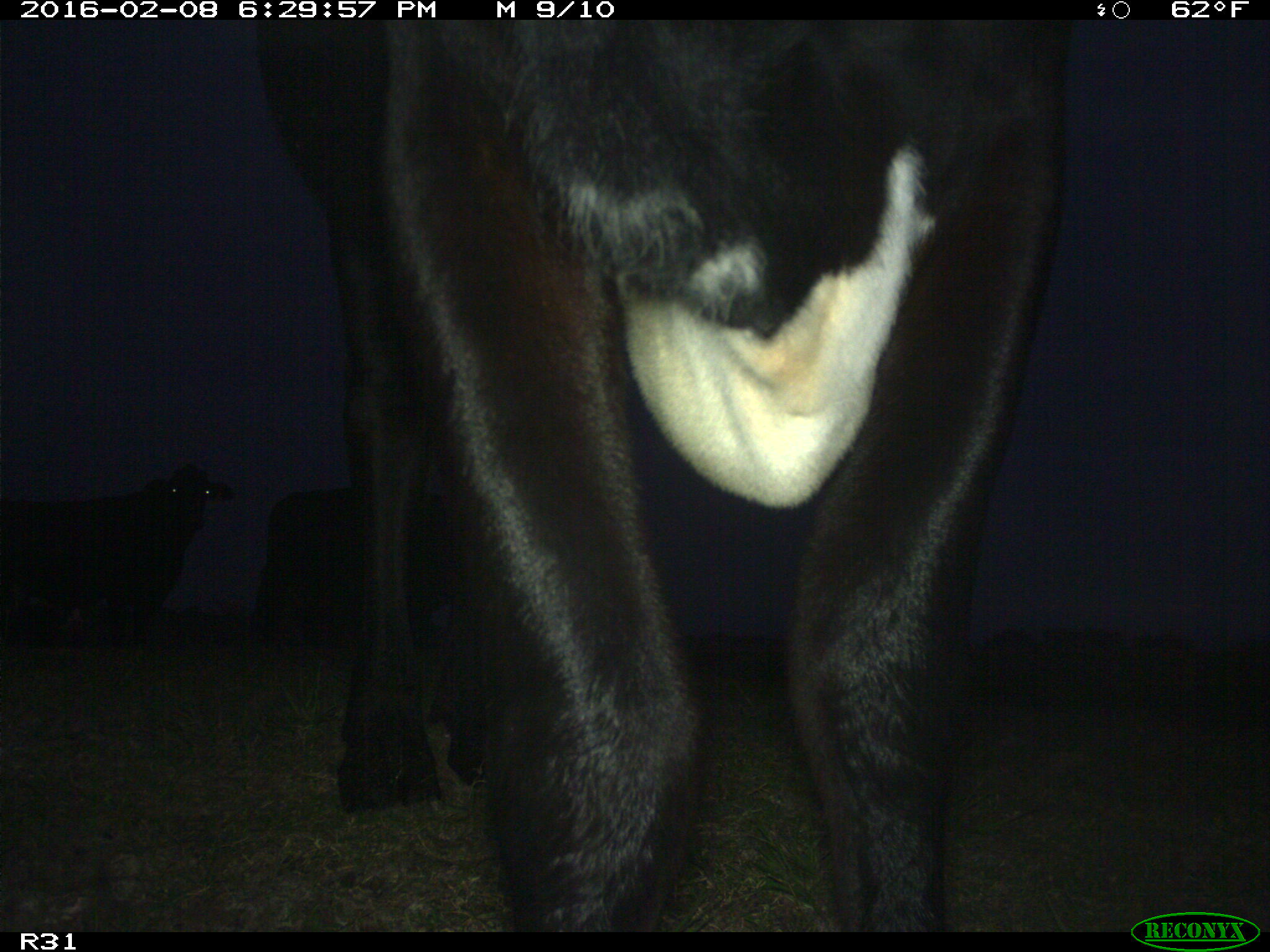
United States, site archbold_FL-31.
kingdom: Animalia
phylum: Chordata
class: Mammalia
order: Artiodactyla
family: Bovidae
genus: Bos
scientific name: Bos taurus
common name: domestic cow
Bos taurus (domestic cow).